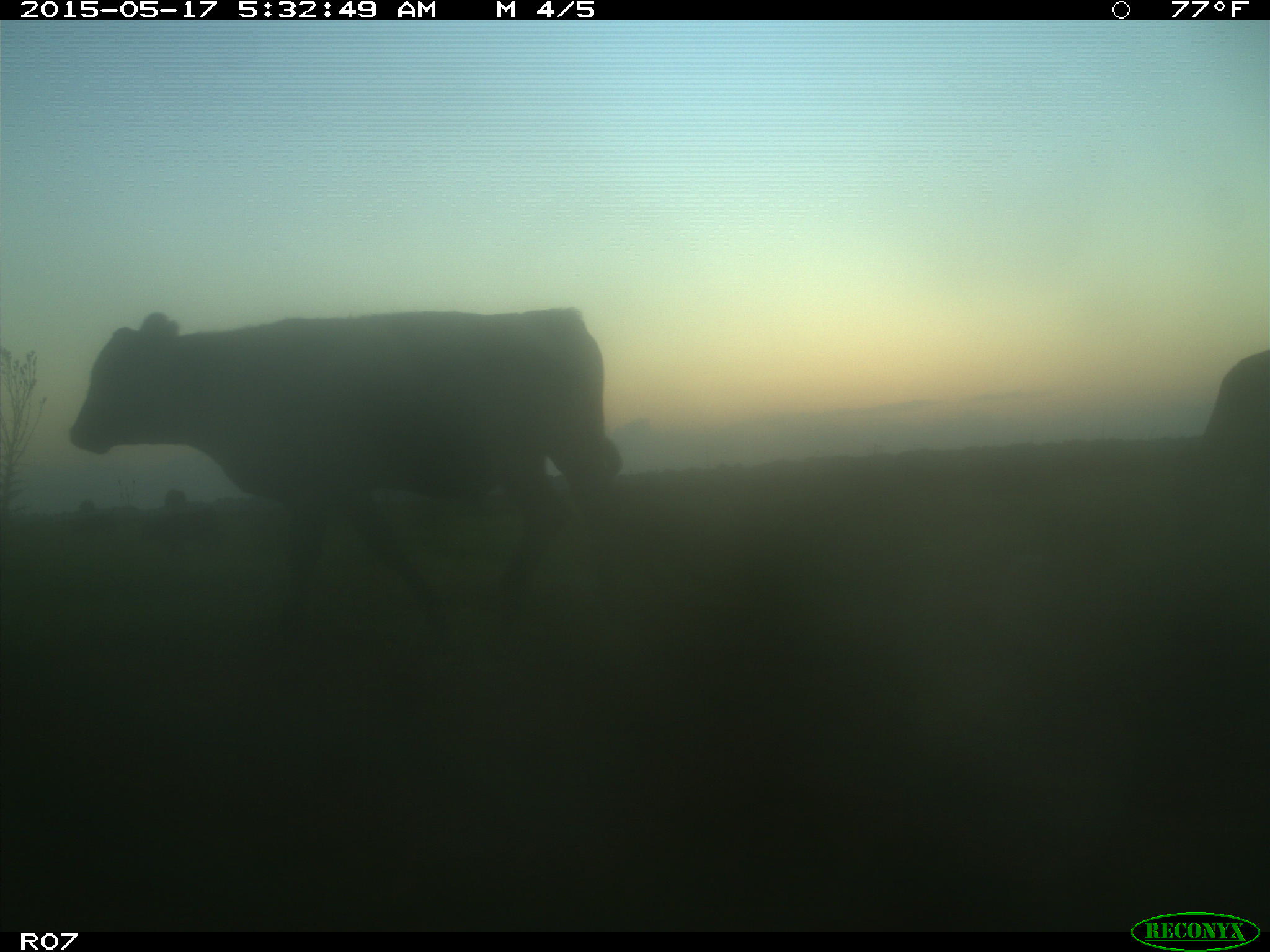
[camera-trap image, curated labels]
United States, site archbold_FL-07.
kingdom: Animalia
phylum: Chordata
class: Mammalia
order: Artiodactyla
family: Bovidae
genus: Bos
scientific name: Bos taurus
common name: domestic cow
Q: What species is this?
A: Bos taurus (domestic cow).